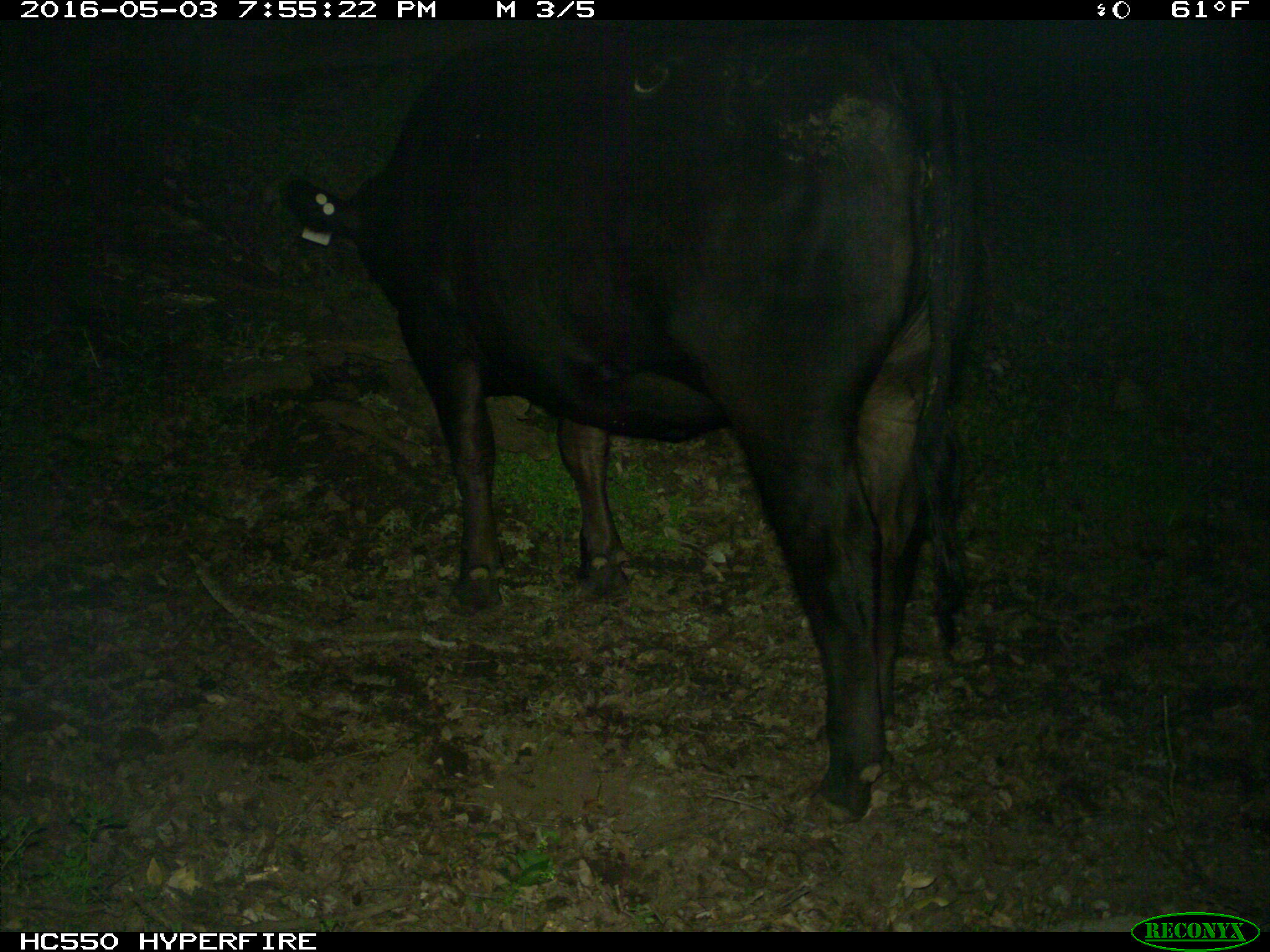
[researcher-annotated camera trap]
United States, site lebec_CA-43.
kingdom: Animalia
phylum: Chordata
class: Mammalia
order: Artiodactyla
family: Bovidae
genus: Bos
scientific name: Bos taurus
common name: domestic cow